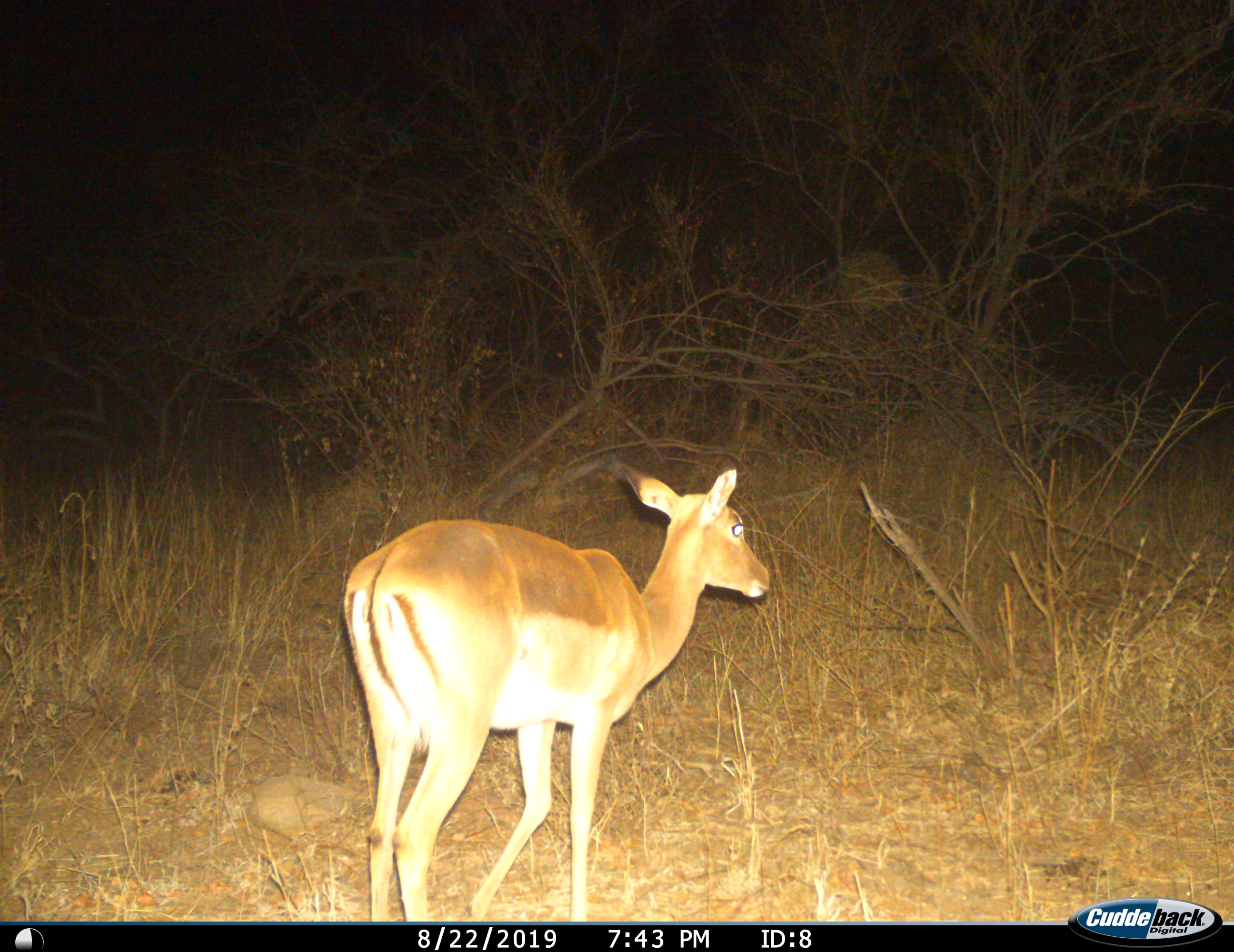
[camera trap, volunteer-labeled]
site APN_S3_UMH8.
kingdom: Animalia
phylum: Chordata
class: Mammalia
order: Artiodactyla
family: Bovidae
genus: Aepyceros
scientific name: Aepyceros melampus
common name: impala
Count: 1.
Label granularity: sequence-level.